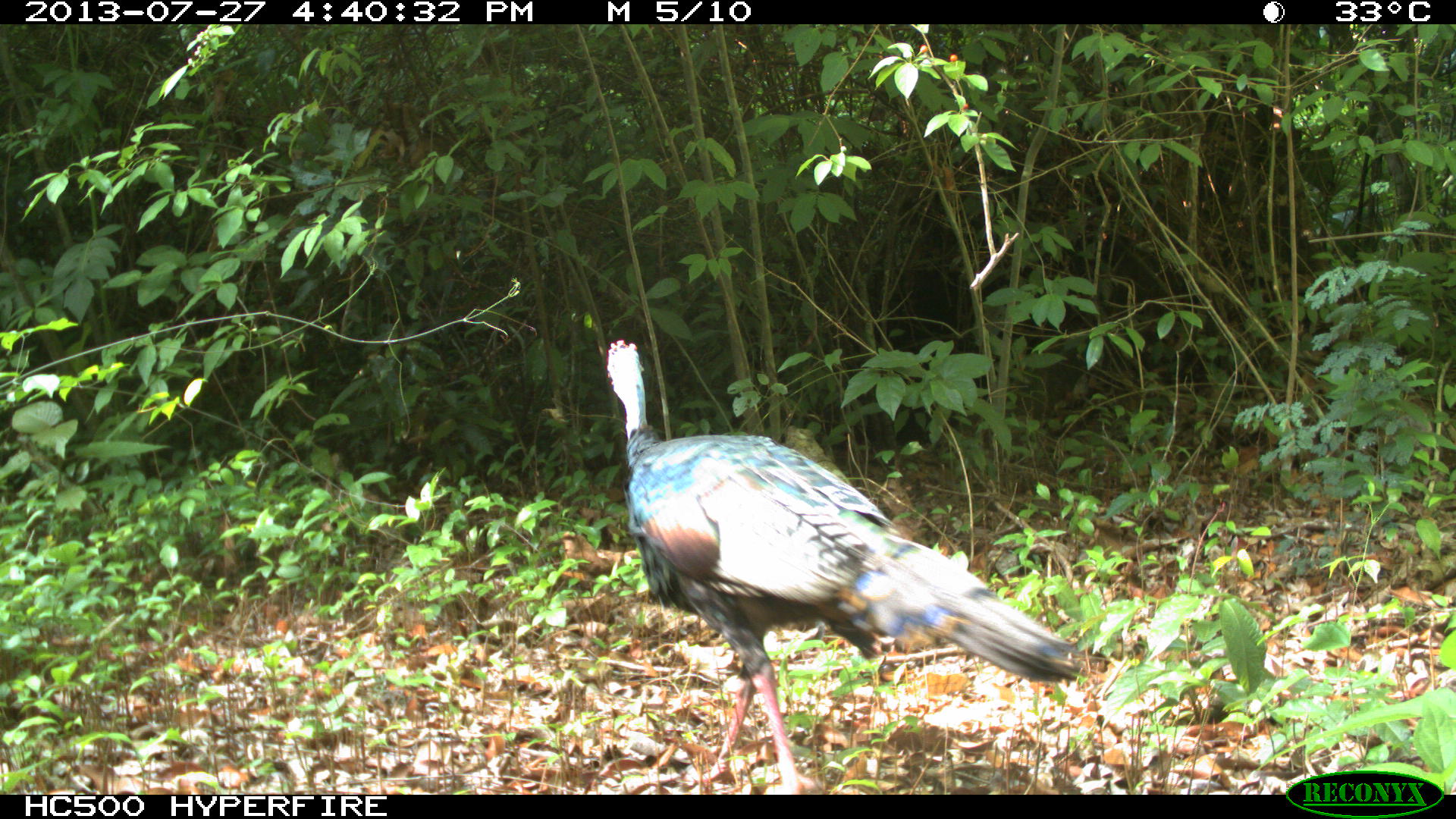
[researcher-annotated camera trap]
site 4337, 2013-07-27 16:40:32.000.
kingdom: Animalia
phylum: Chordata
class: Aves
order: Galliformes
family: Phasianidae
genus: Meleagris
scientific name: Meleagris ocellata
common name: ocellated turkey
Meleagris ocellata (ocellated turkey), count 2.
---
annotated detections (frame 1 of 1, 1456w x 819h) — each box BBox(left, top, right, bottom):
meleagris ocellata: BBox(602, 338, 1083, 793)